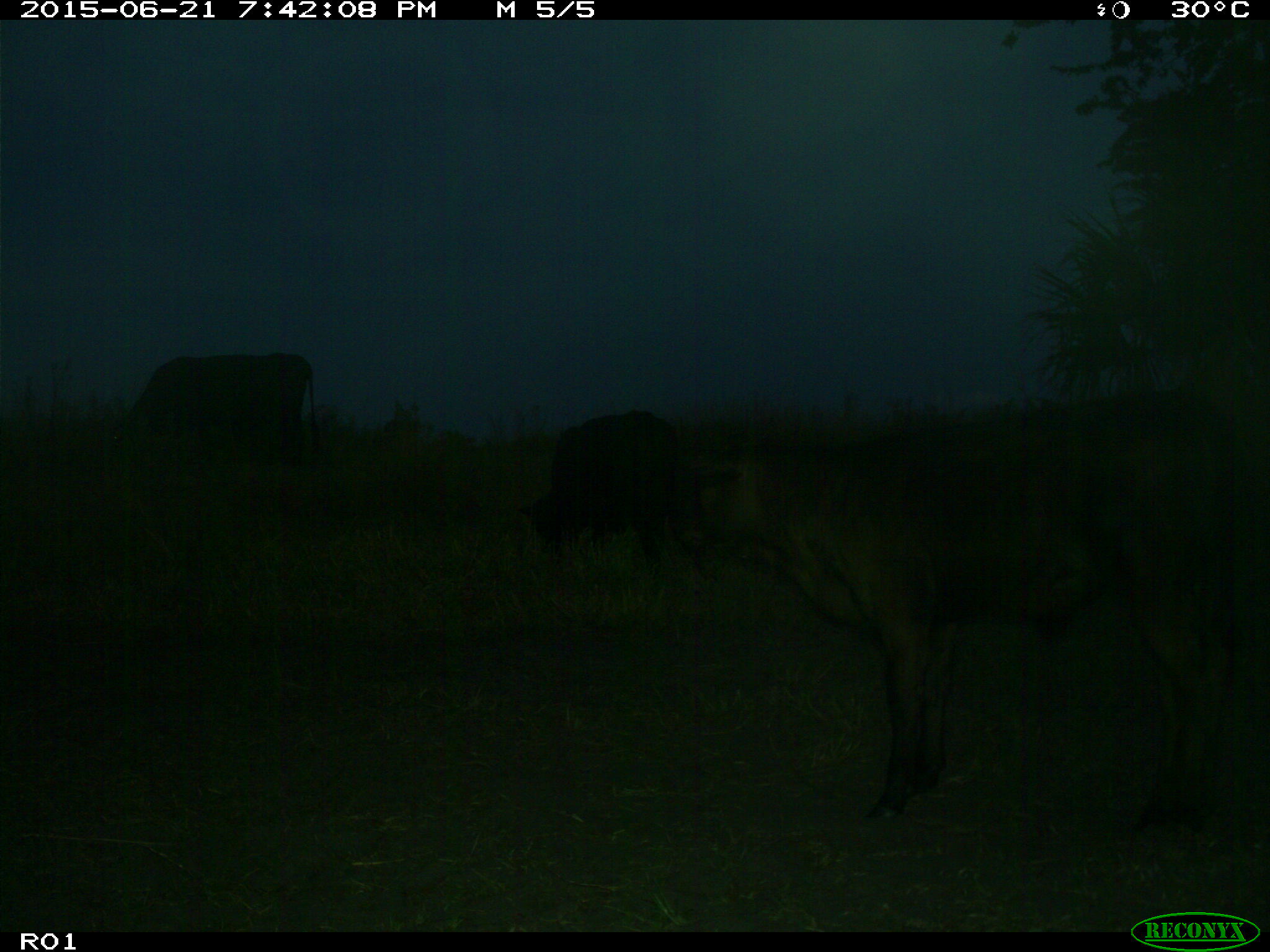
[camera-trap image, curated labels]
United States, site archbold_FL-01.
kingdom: Animalia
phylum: Chordata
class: Mammalia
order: Artiodactyla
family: Bovidae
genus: Bos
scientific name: Bos taurus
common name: domestic cow